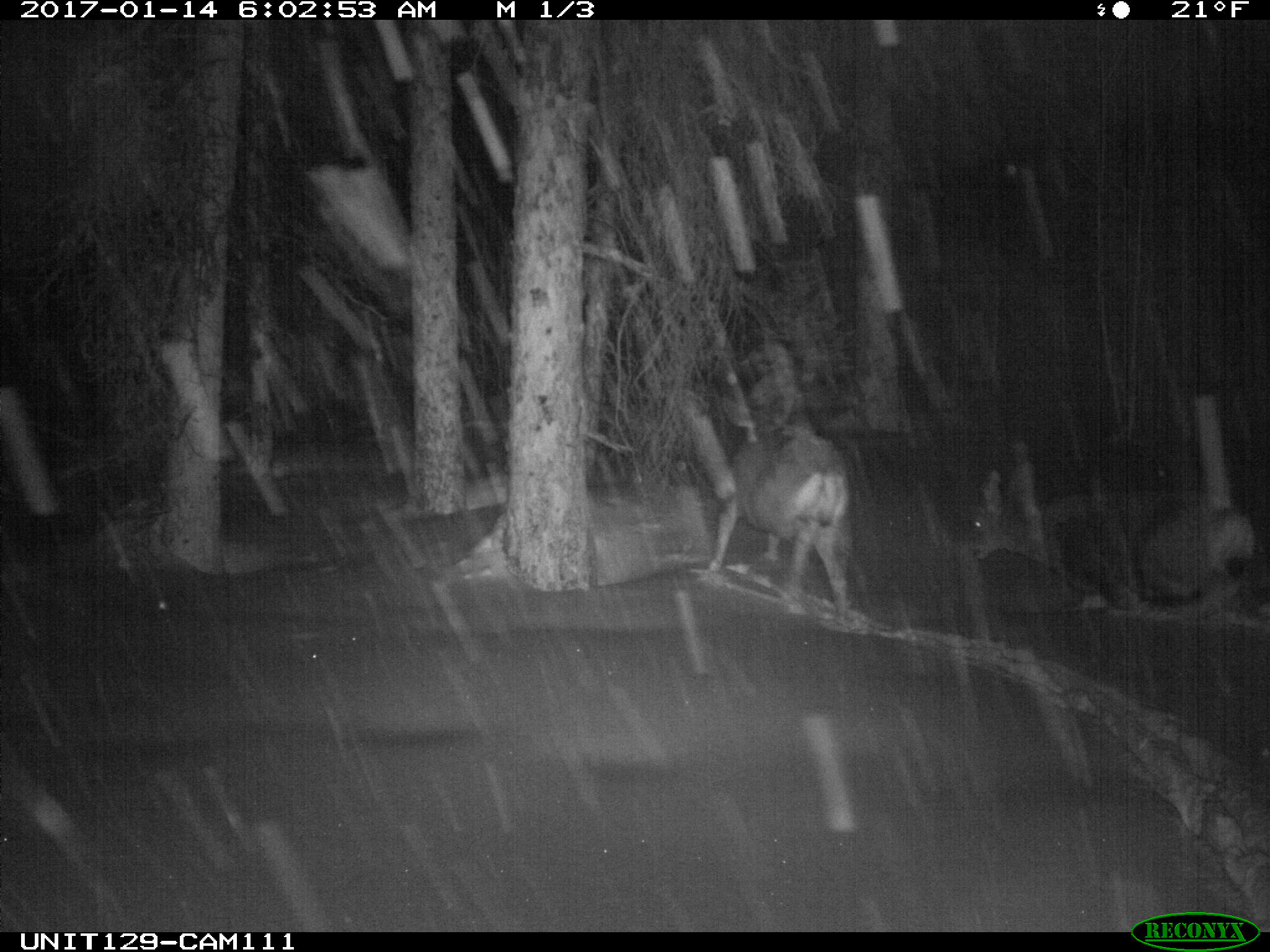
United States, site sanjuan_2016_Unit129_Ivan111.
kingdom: Animalia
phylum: Chordata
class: Mammalia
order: Artiodactyla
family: Cervidae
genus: Odocoileus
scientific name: Odocoileus hemionus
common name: mule deer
Odocoileus hemionus (mule deer).